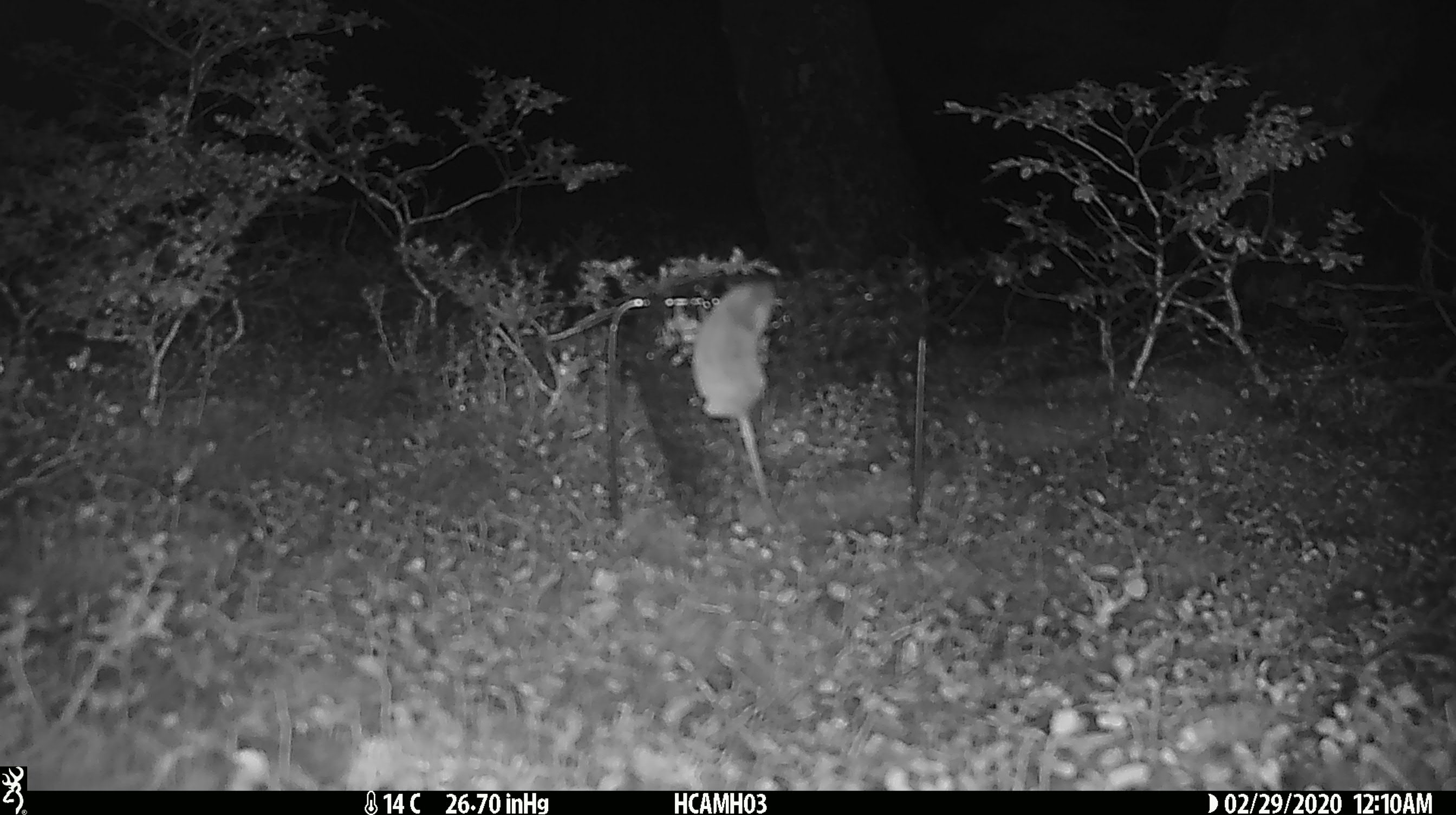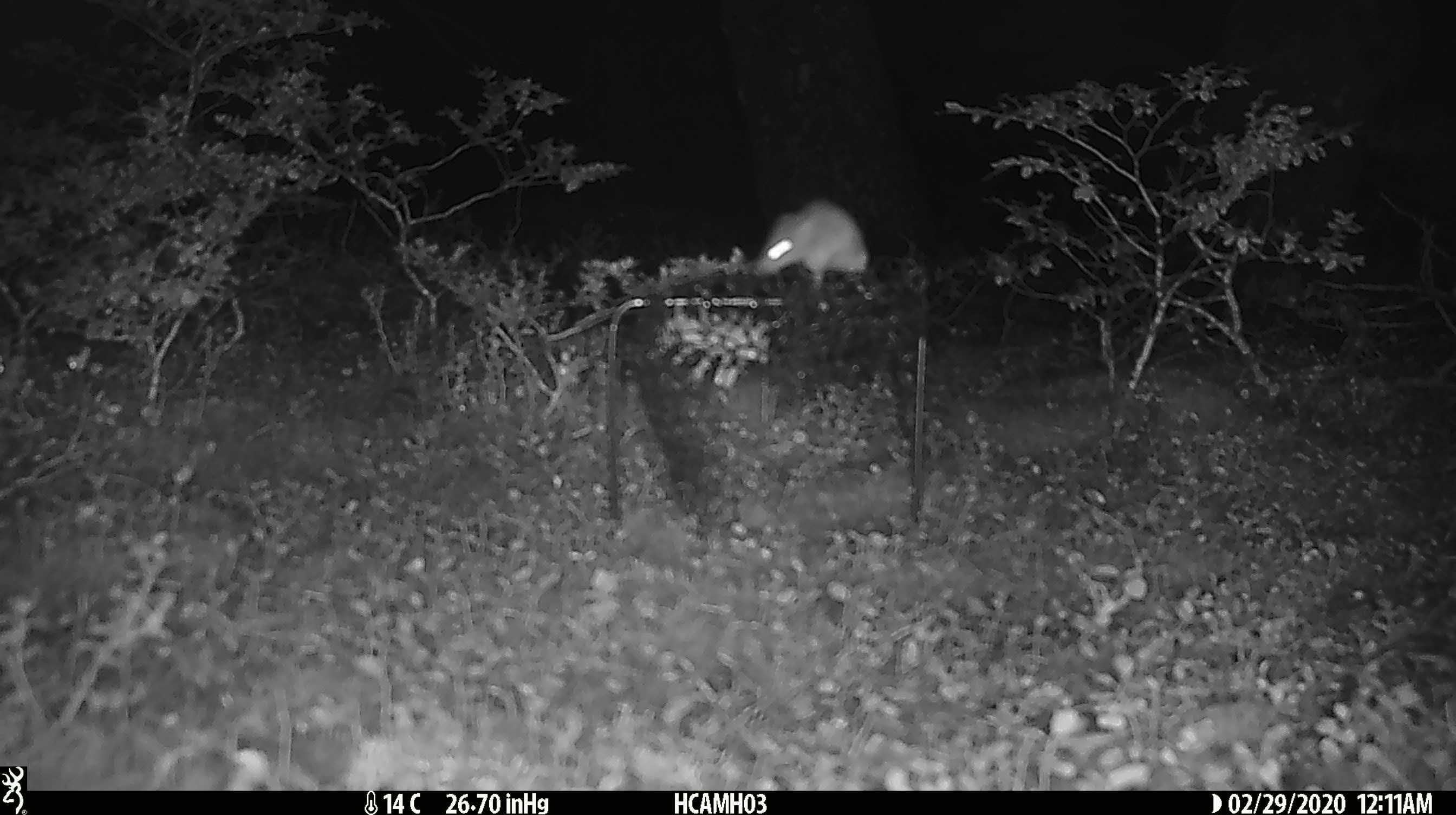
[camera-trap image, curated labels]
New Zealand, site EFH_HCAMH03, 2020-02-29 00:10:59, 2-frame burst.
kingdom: Animalia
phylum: Chordata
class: Mammalia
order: Rodentia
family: Muridae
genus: Mus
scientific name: Mus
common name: mouse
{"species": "mouse (Mus)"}